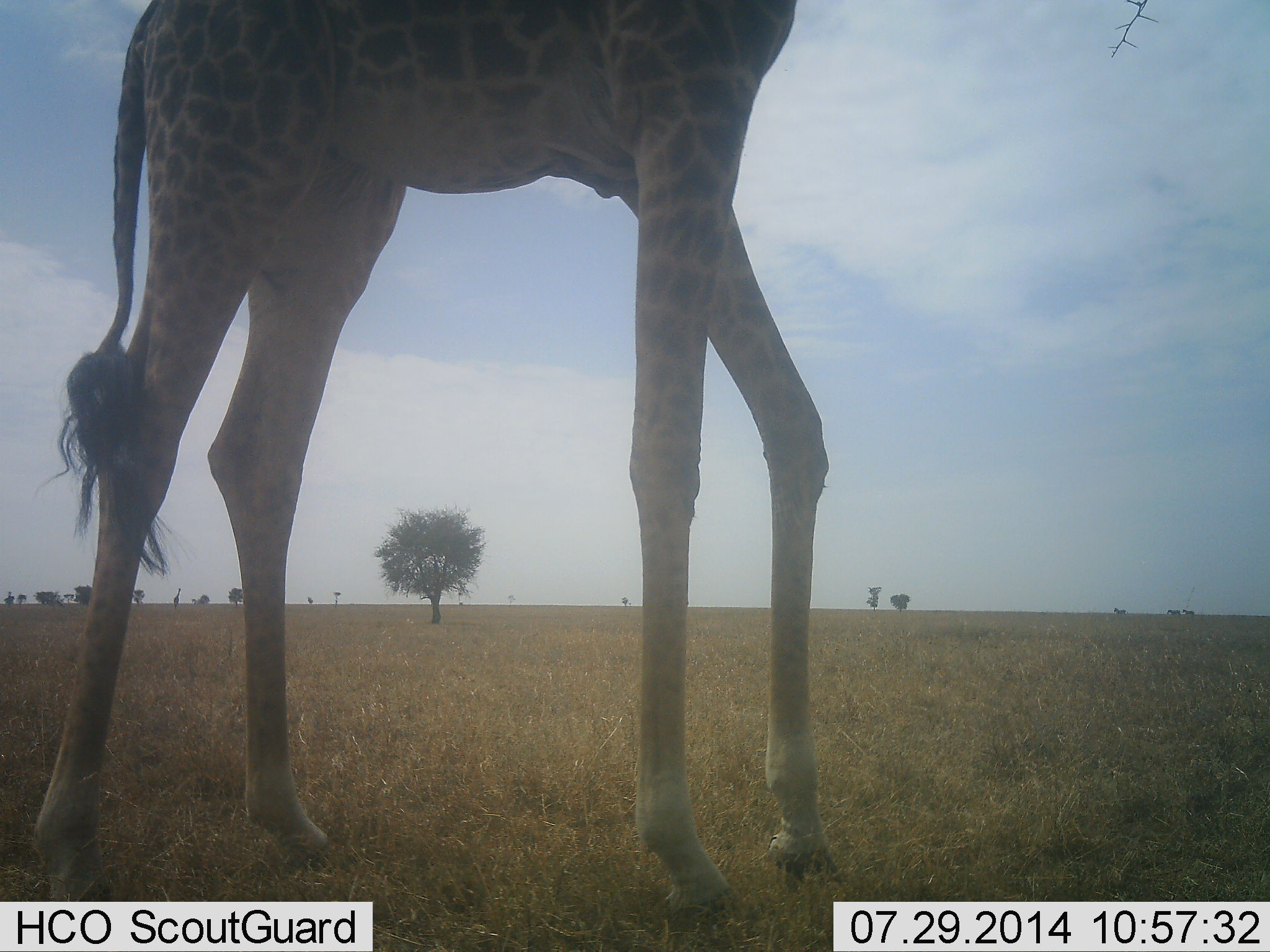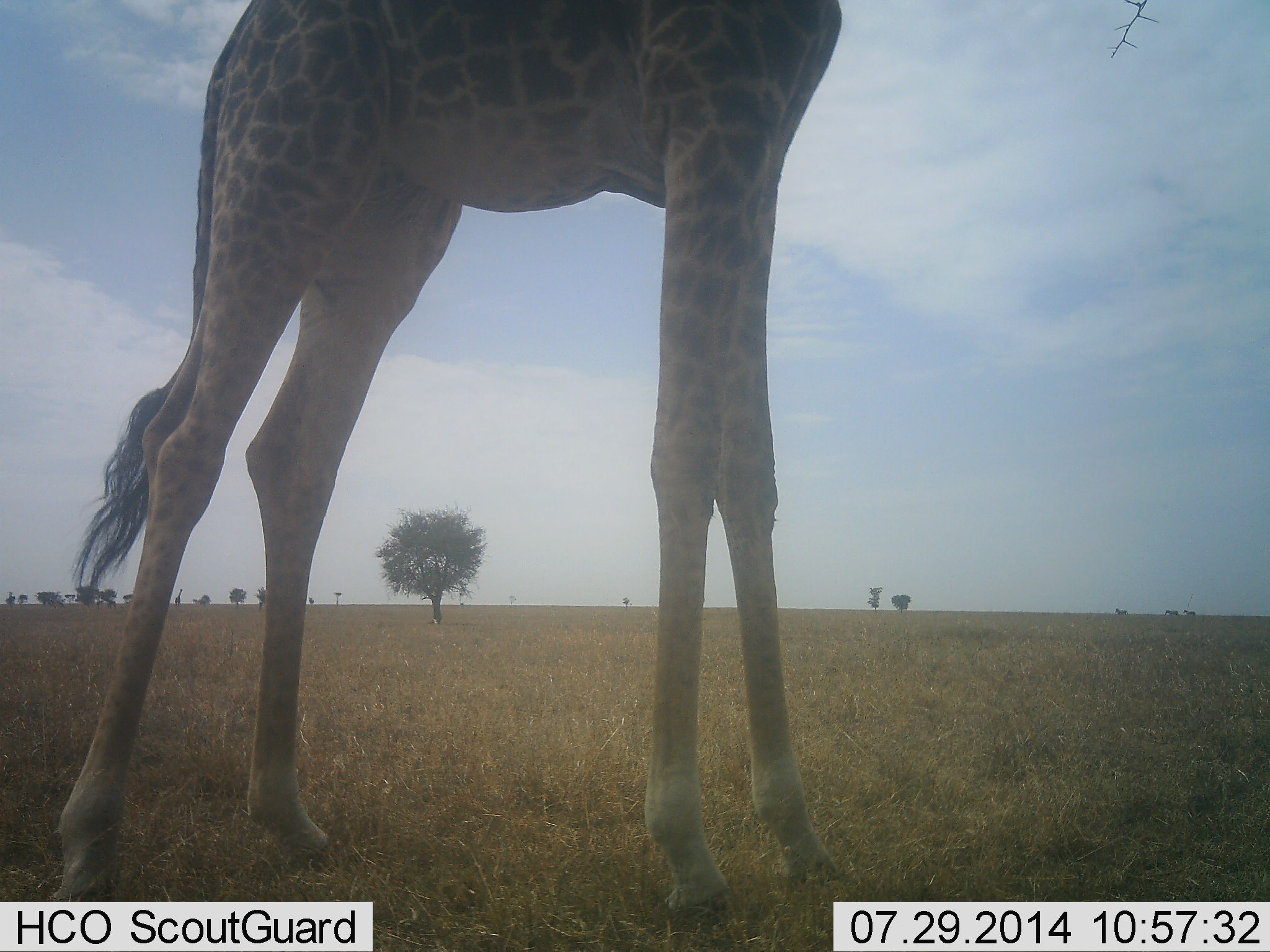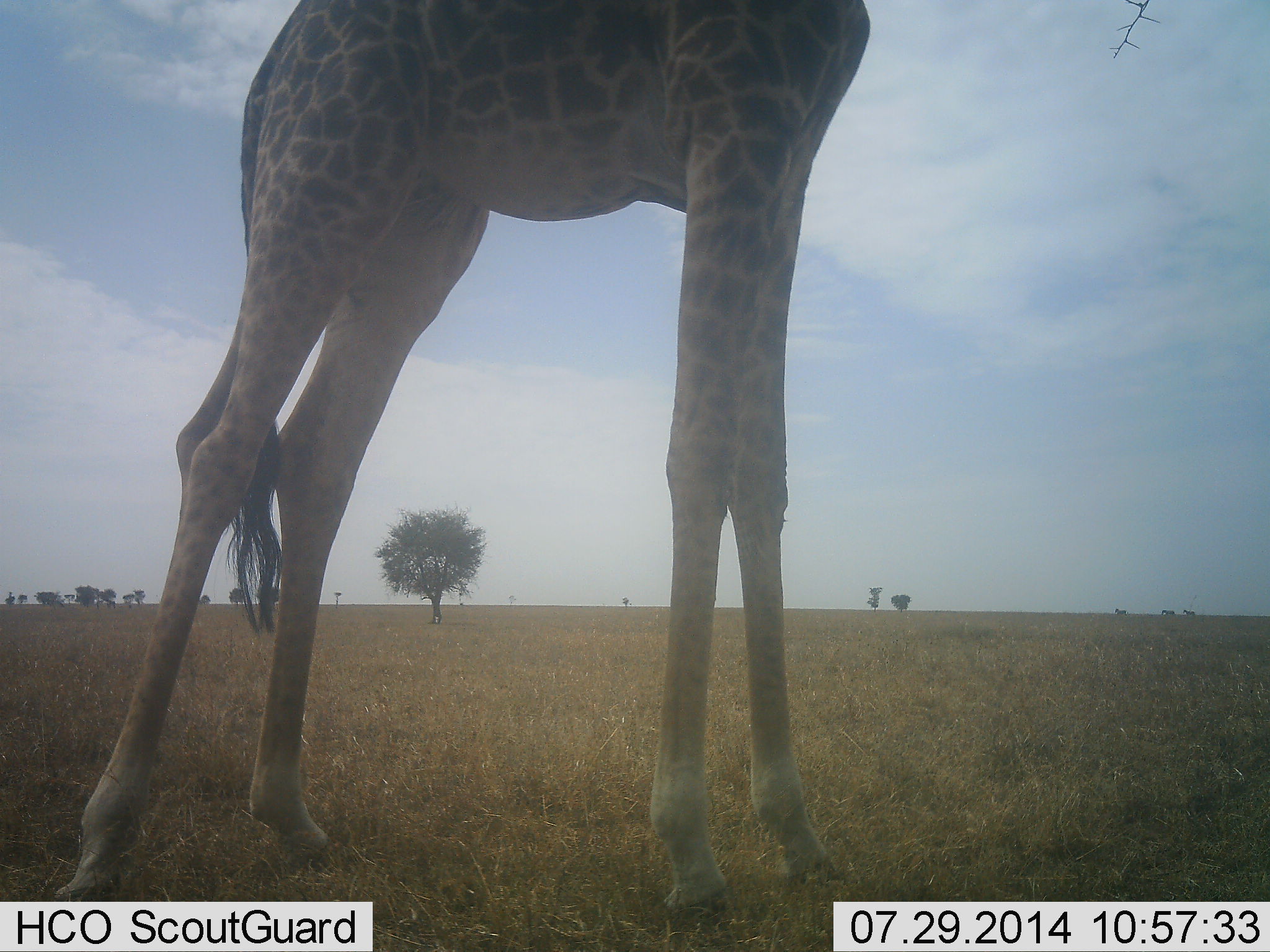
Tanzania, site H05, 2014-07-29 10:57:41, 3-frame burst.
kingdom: Animalia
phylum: Chordata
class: Mammalia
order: Artiodactyla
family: Giraffidae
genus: Giraffa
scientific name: Giraffa camelopardalis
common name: giraffe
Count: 1.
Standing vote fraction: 80%.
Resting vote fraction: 0%.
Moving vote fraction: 10%.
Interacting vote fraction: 0%.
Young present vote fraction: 0%.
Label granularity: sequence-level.